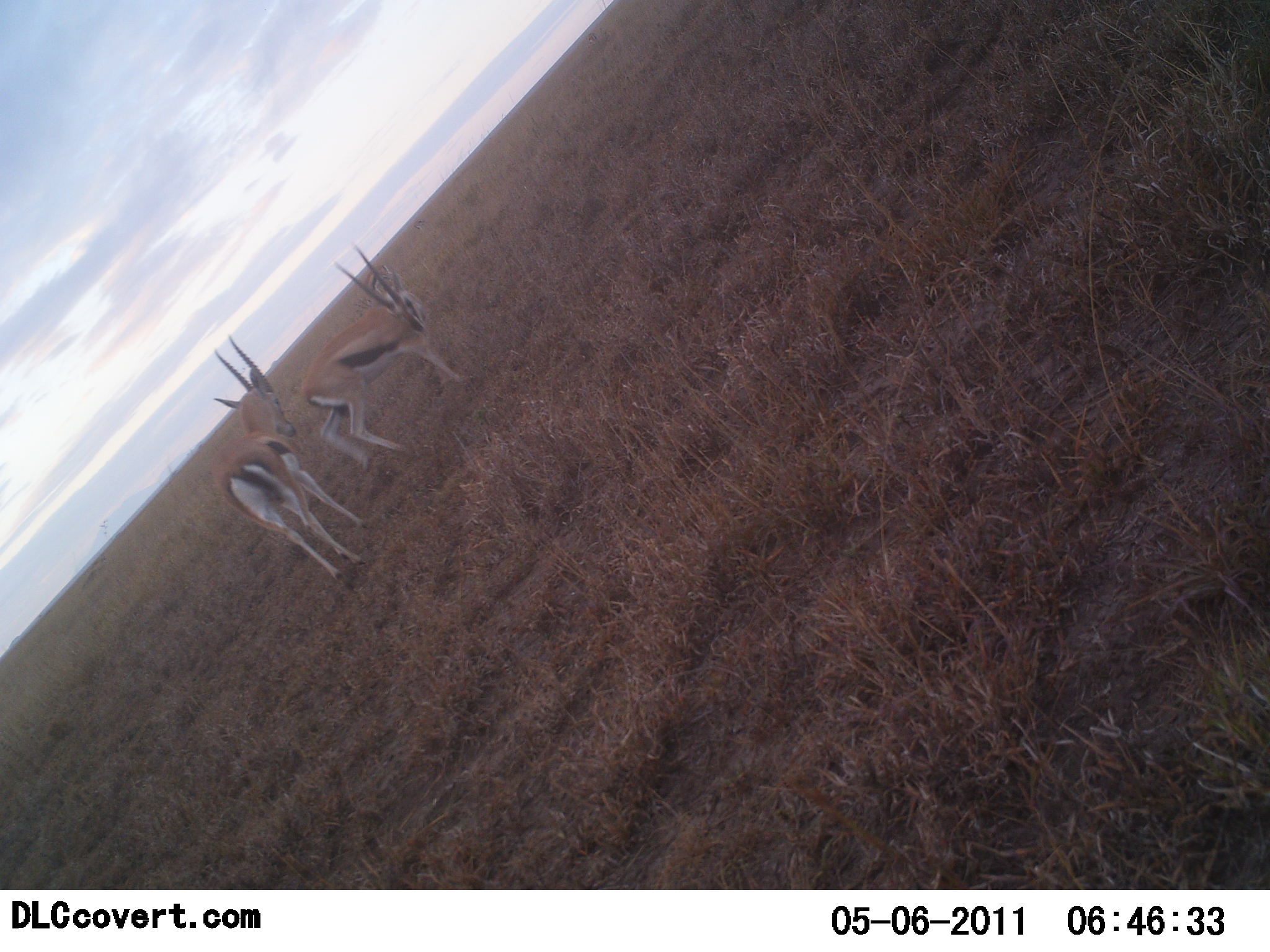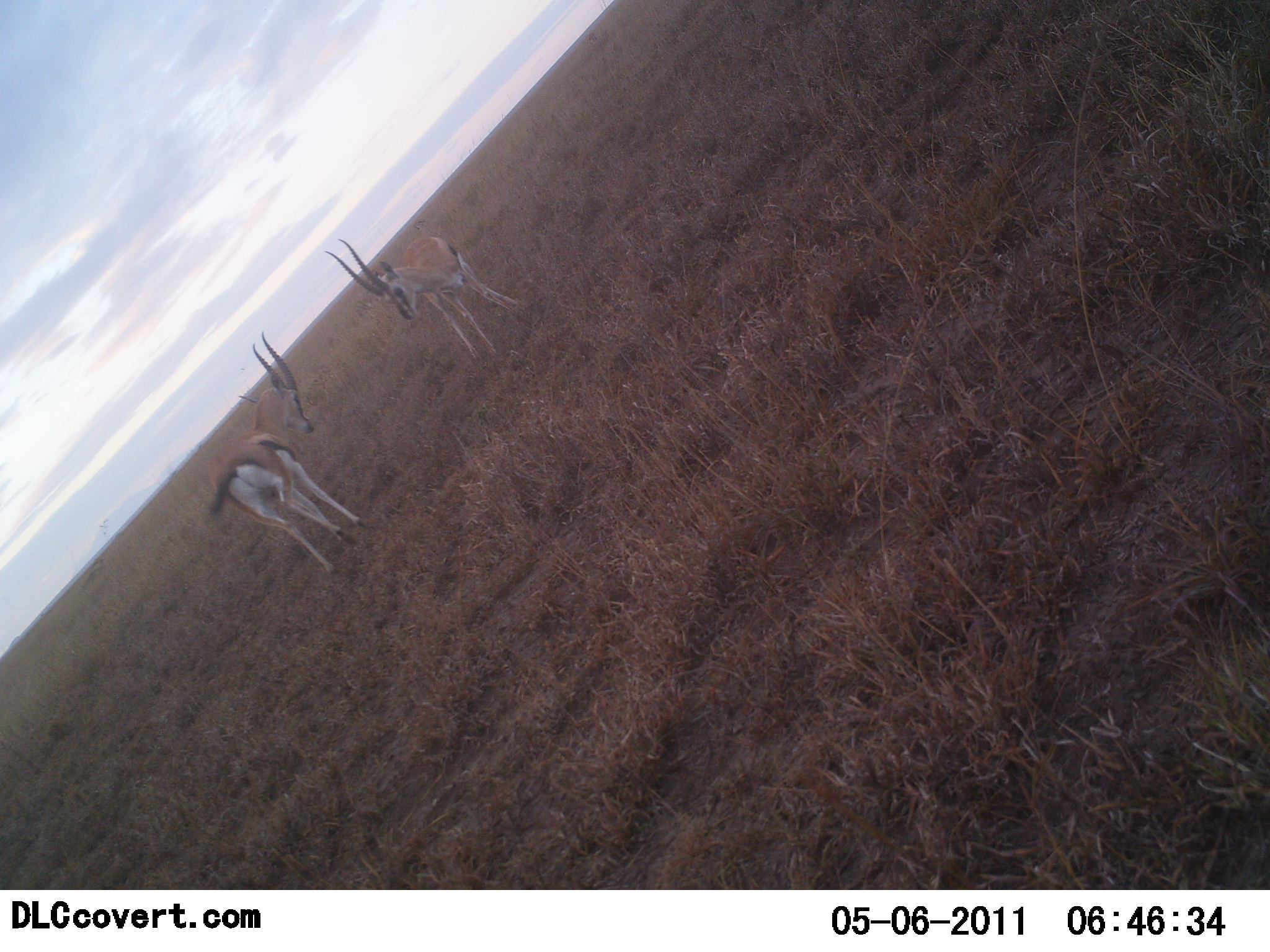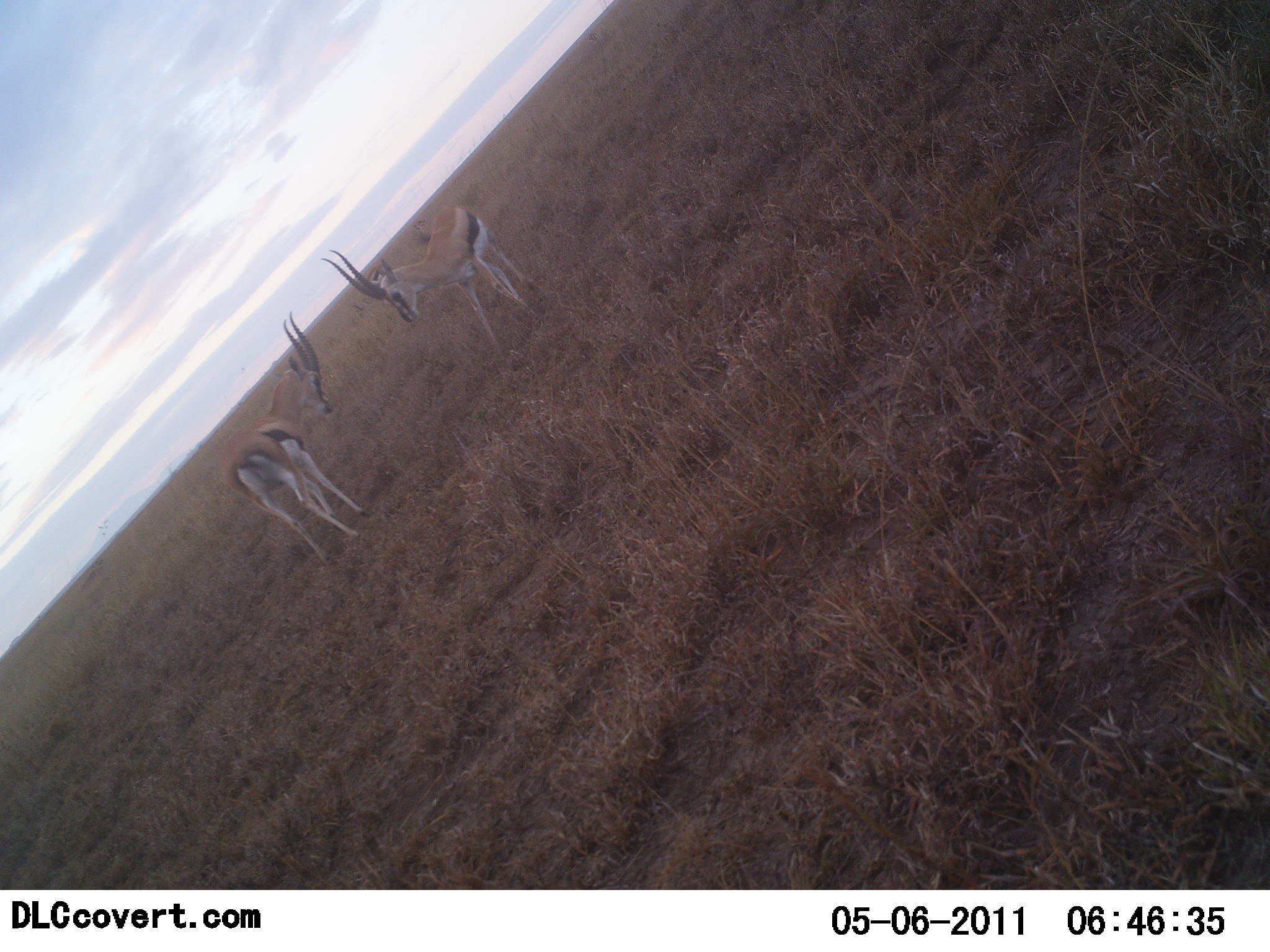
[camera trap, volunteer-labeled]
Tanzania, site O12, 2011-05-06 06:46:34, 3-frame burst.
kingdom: Animalia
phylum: Chordata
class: Mammalia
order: Artiodactyla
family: Bovidae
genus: Eudorcas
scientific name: Eudorcas thomsonii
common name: thomson's gazelle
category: gazellethomsons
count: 2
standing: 42%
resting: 0%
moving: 8%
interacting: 75%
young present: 0%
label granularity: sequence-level